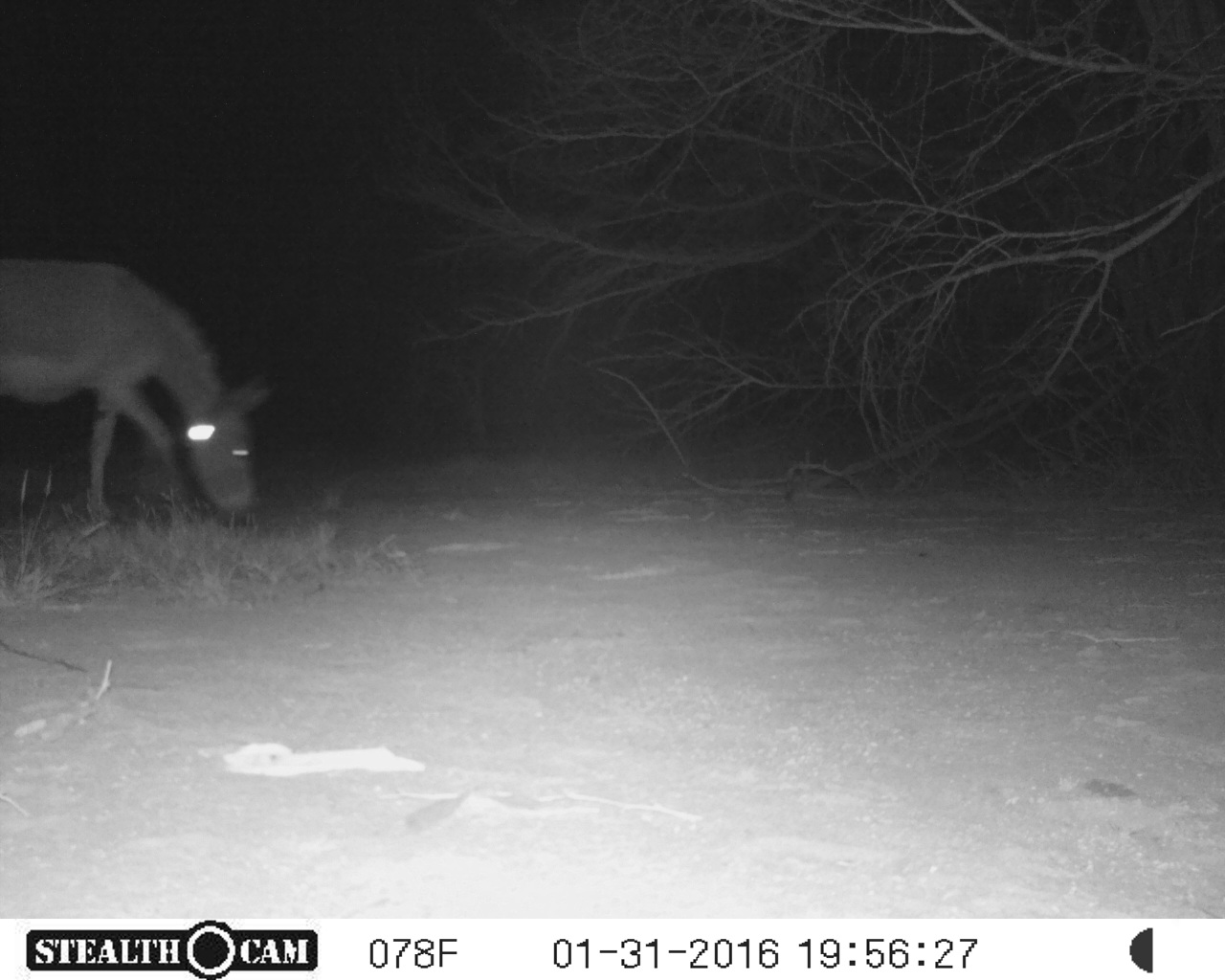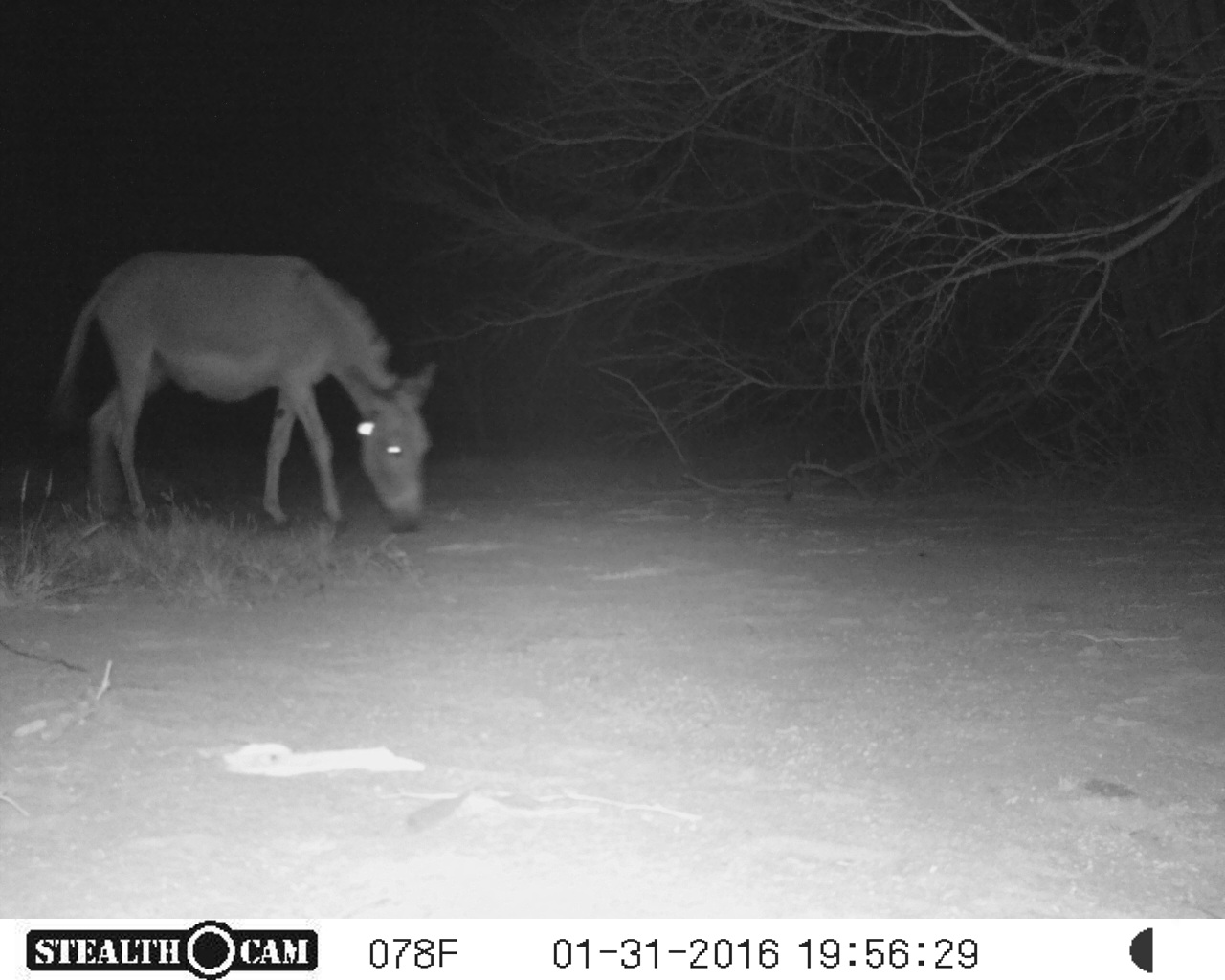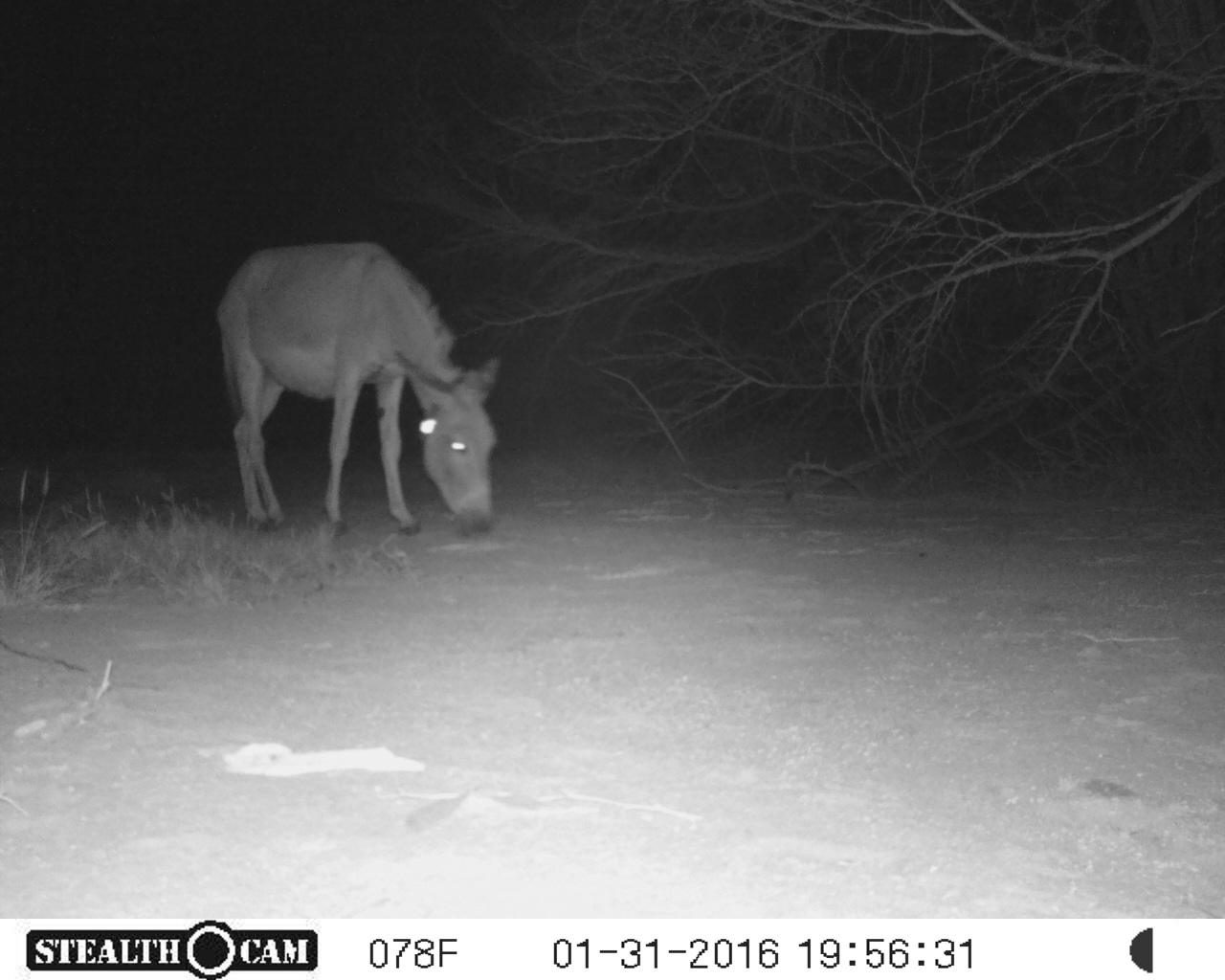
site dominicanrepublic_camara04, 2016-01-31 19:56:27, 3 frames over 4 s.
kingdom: Animalia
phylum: Chordata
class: Mammalia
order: Perissodactyla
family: Equidae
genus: Equus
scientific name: Equus asinus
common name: donkey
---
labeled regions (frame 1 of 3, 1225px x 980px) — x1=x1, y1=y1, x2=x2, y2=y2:
donkey: x1=0, y1=255, x2=273, y2=532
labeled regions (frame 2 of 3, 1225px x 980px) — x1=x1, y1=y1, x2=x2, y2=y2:
donkey: x1=42, y1=249, x2=435, y2=538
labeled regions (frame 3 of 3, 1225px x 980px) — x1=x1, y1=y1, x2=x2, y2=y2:
donkey: x1=215, y1=237, x2=500, y2=540